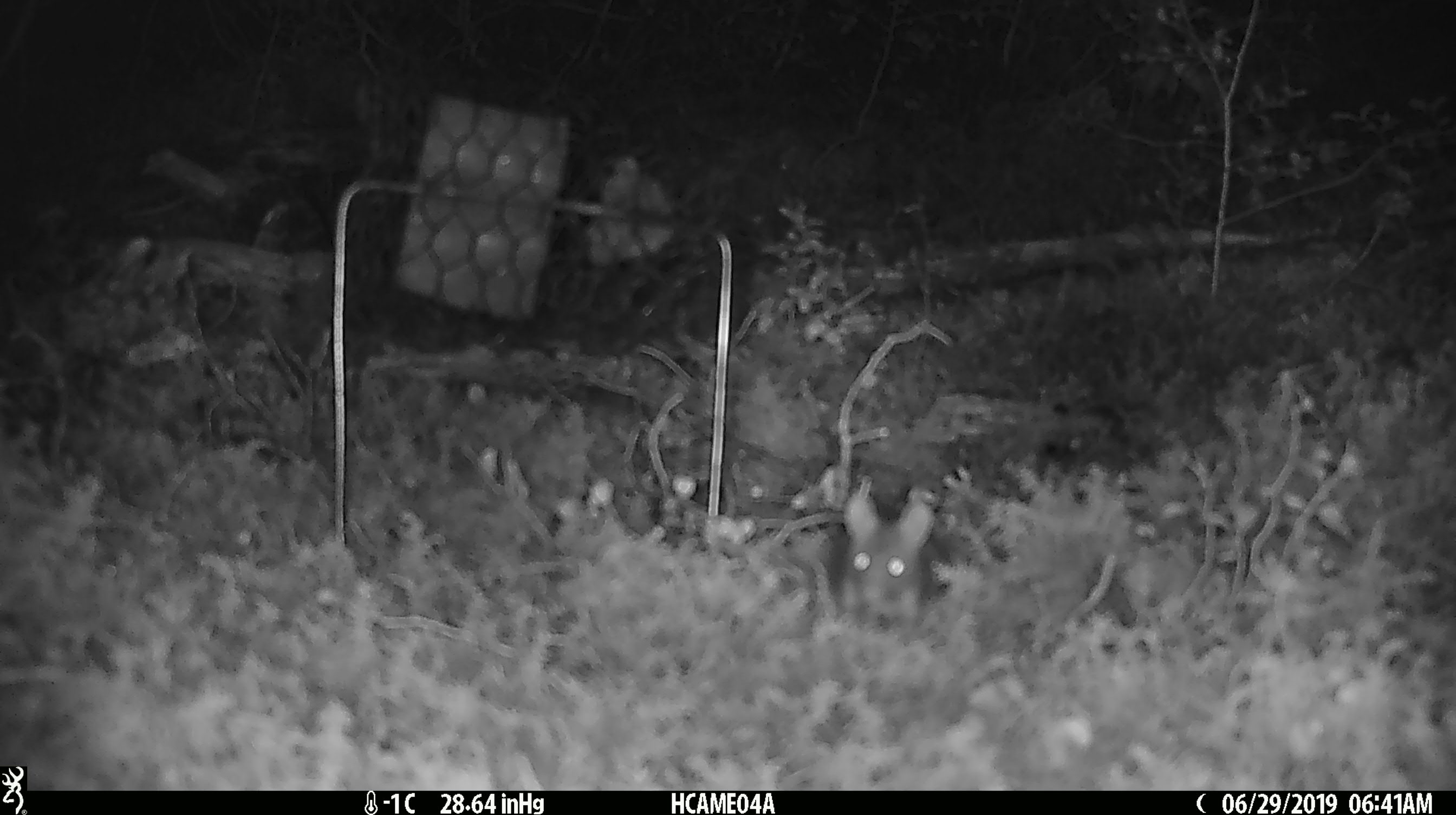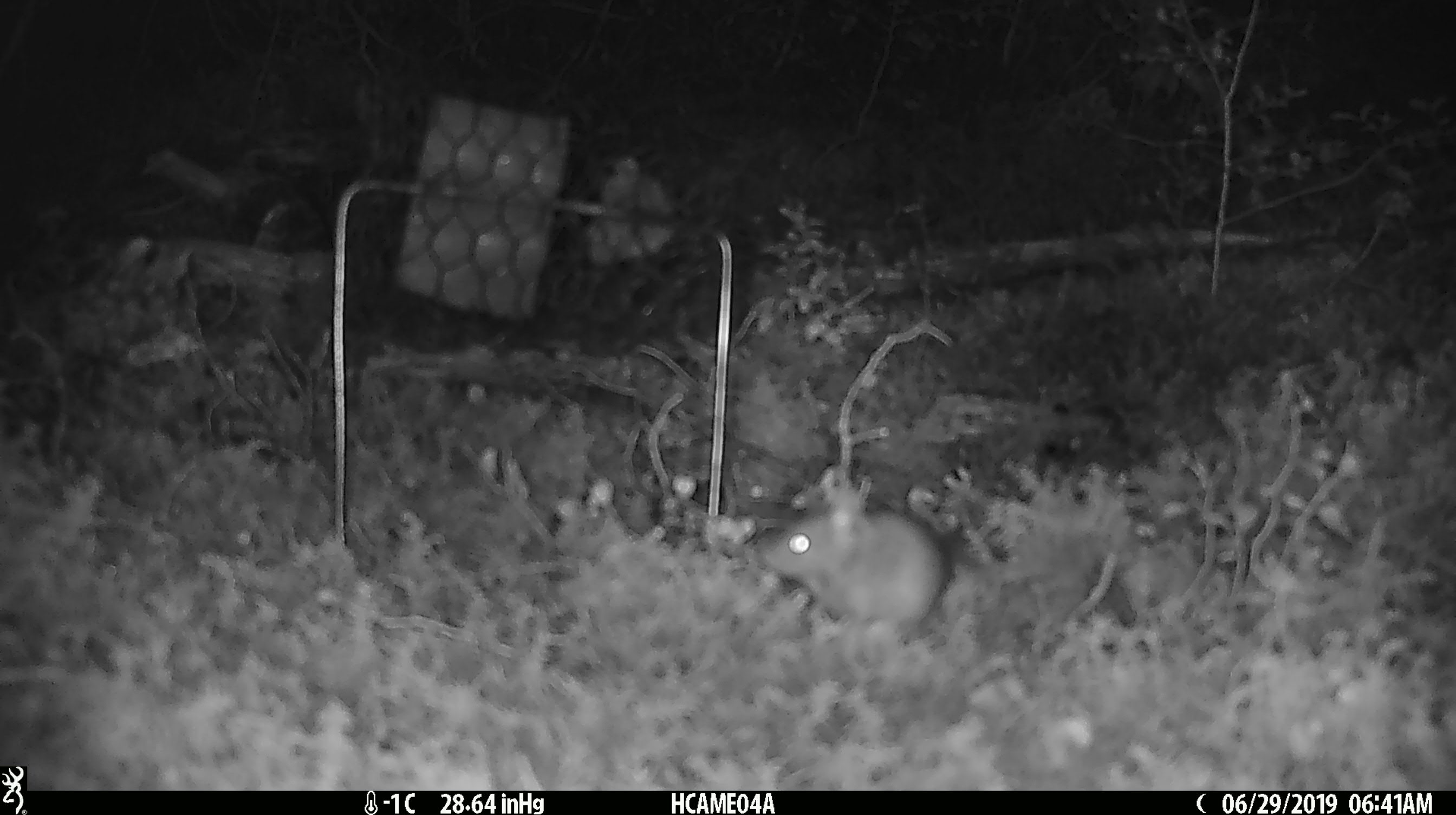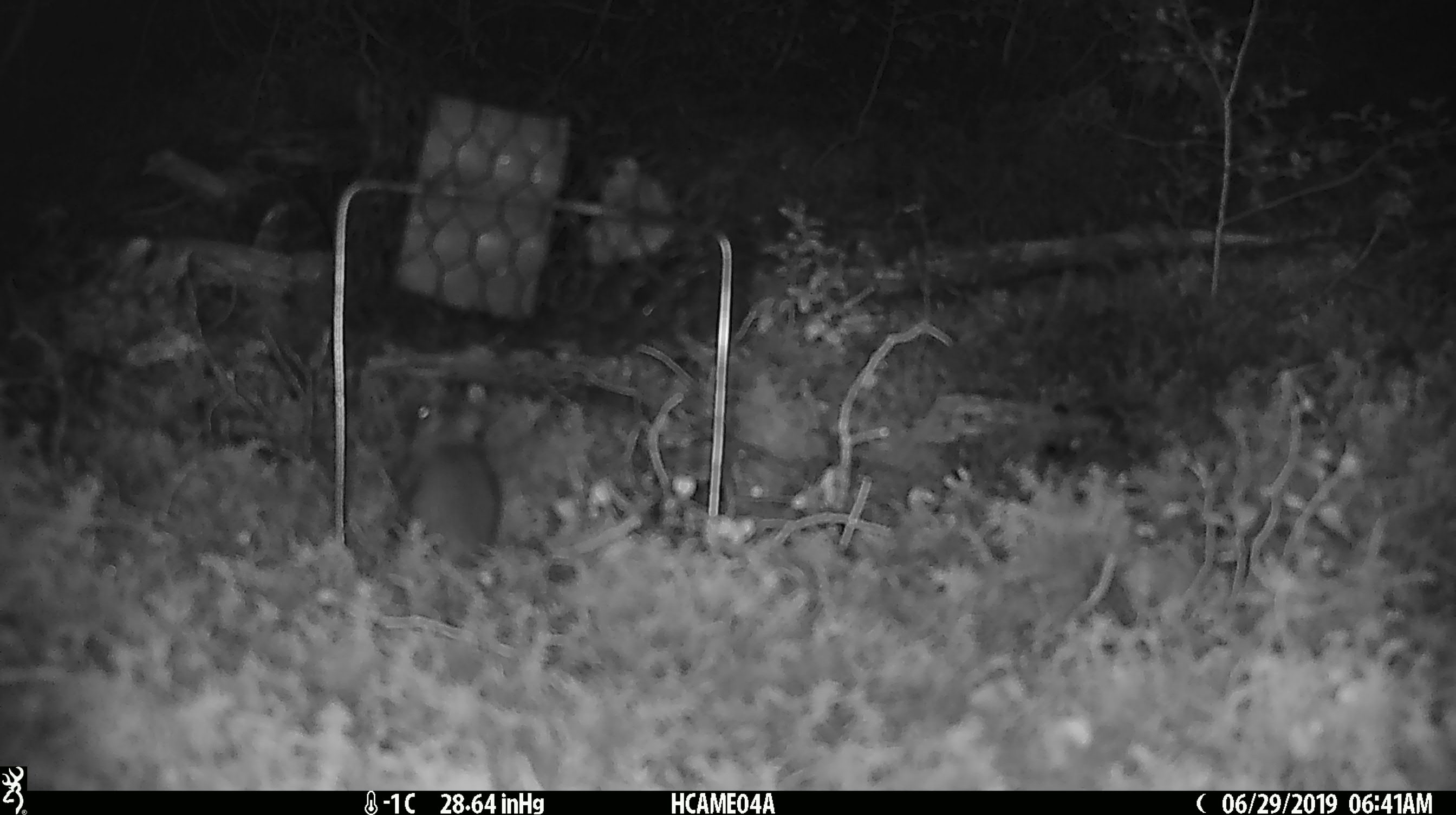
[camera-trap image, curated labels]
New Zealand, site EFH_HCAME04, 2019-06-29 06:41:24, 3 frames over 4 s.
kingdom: Animalia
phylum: Chordata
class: Mammalia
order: Rodentia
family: Muridae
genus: Mus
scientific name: Mus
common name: mouse